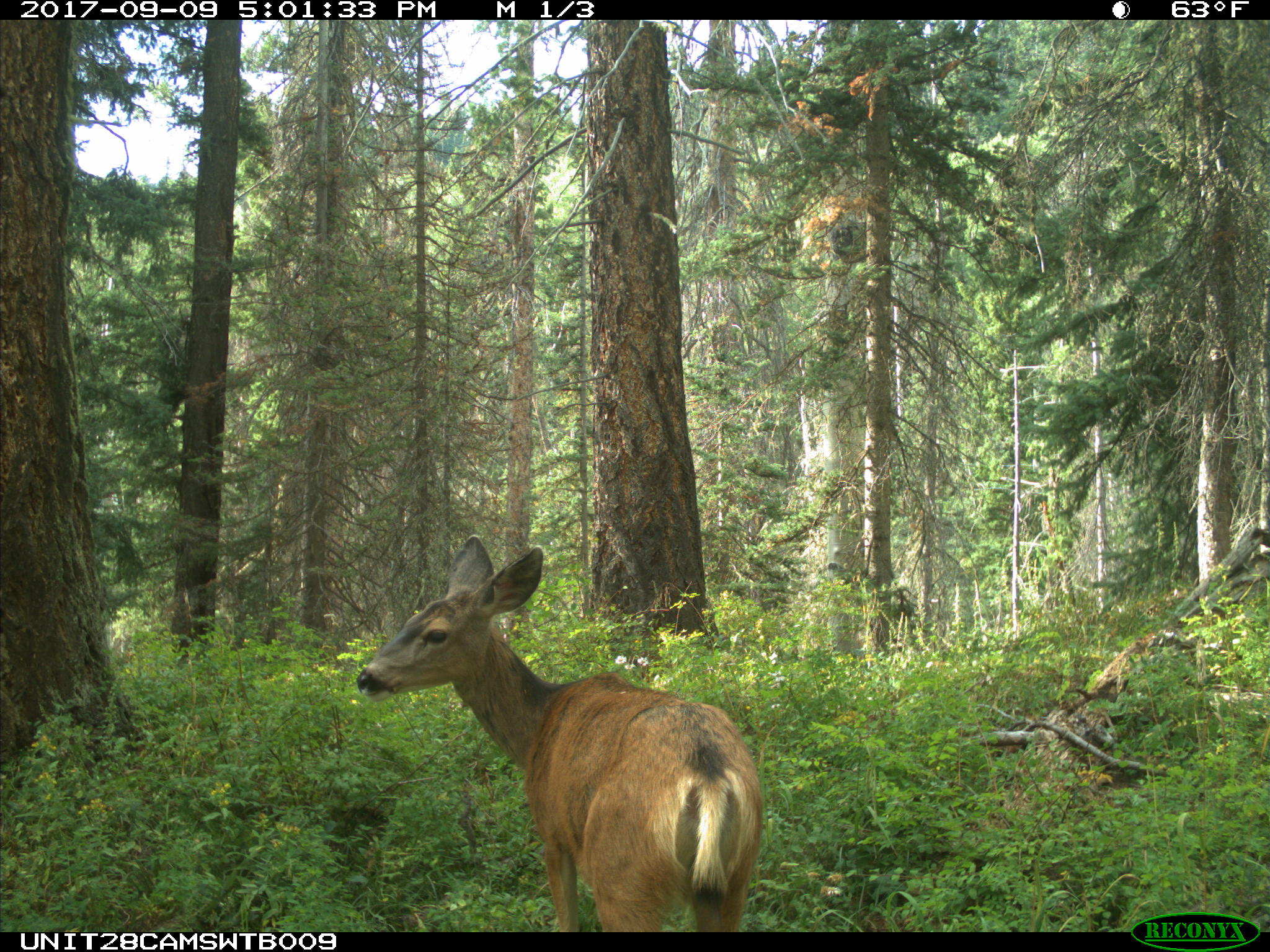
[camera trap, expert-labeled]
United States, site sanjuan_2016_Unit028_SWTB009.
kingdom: Animalia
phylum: Chordata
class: Mammalia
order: Artiodactyla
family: Cervidae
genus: Odocoileus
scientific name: Odocoileus hemionus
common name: mule deer